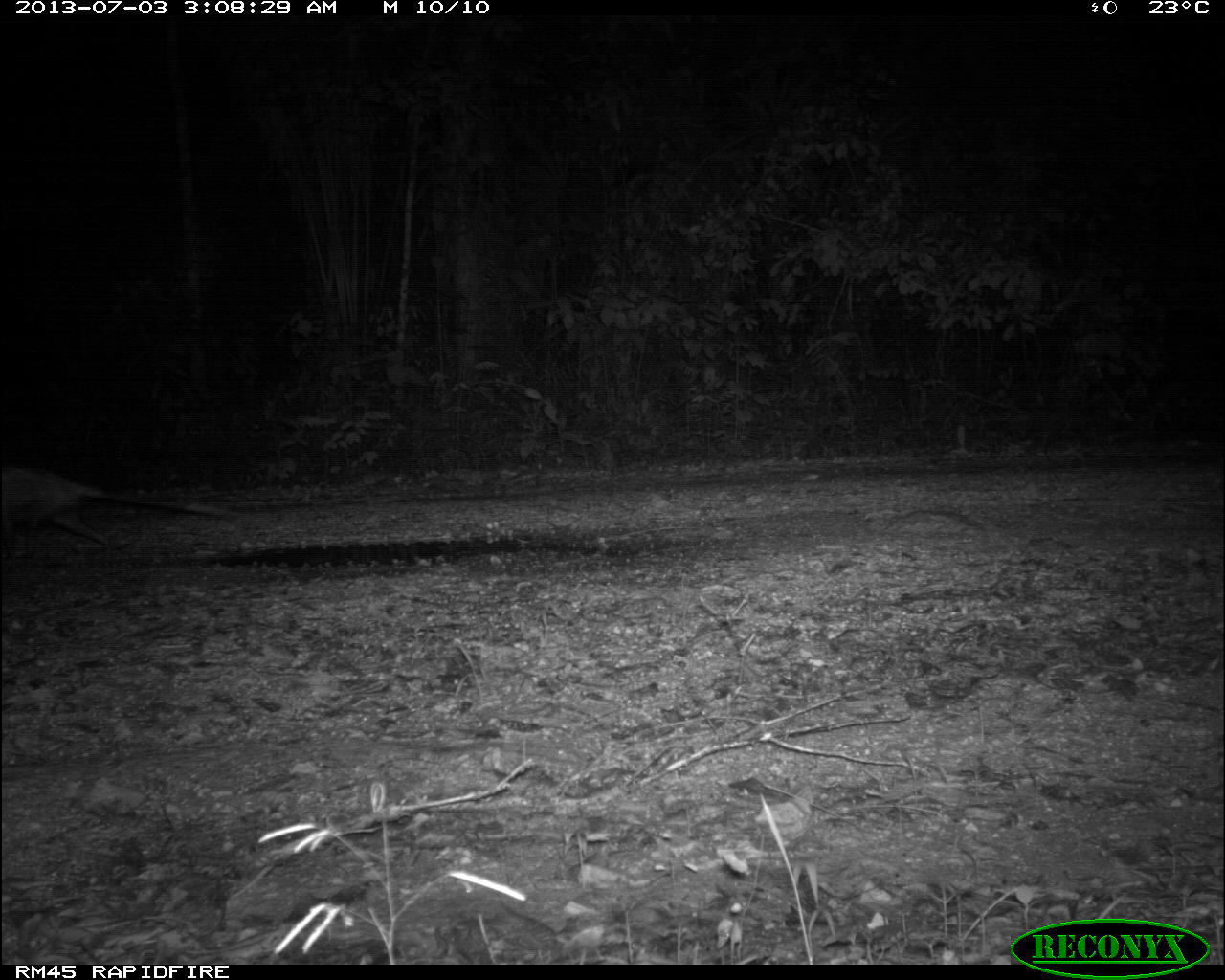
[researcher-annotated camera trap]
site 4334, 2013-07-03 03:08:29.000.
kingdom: Animalia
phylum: Chordata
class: Mammalia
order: Didelphimorphia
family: Didelphidae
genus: Didelphis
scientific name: Didelphis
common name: american opossums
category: didelphis sp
Didelphis sp (american opossums) (Didelphis), count 1.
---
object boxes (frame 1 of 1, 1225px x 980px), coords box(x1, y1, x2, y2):
didelphis sp: box(0, 465, 244, 558)